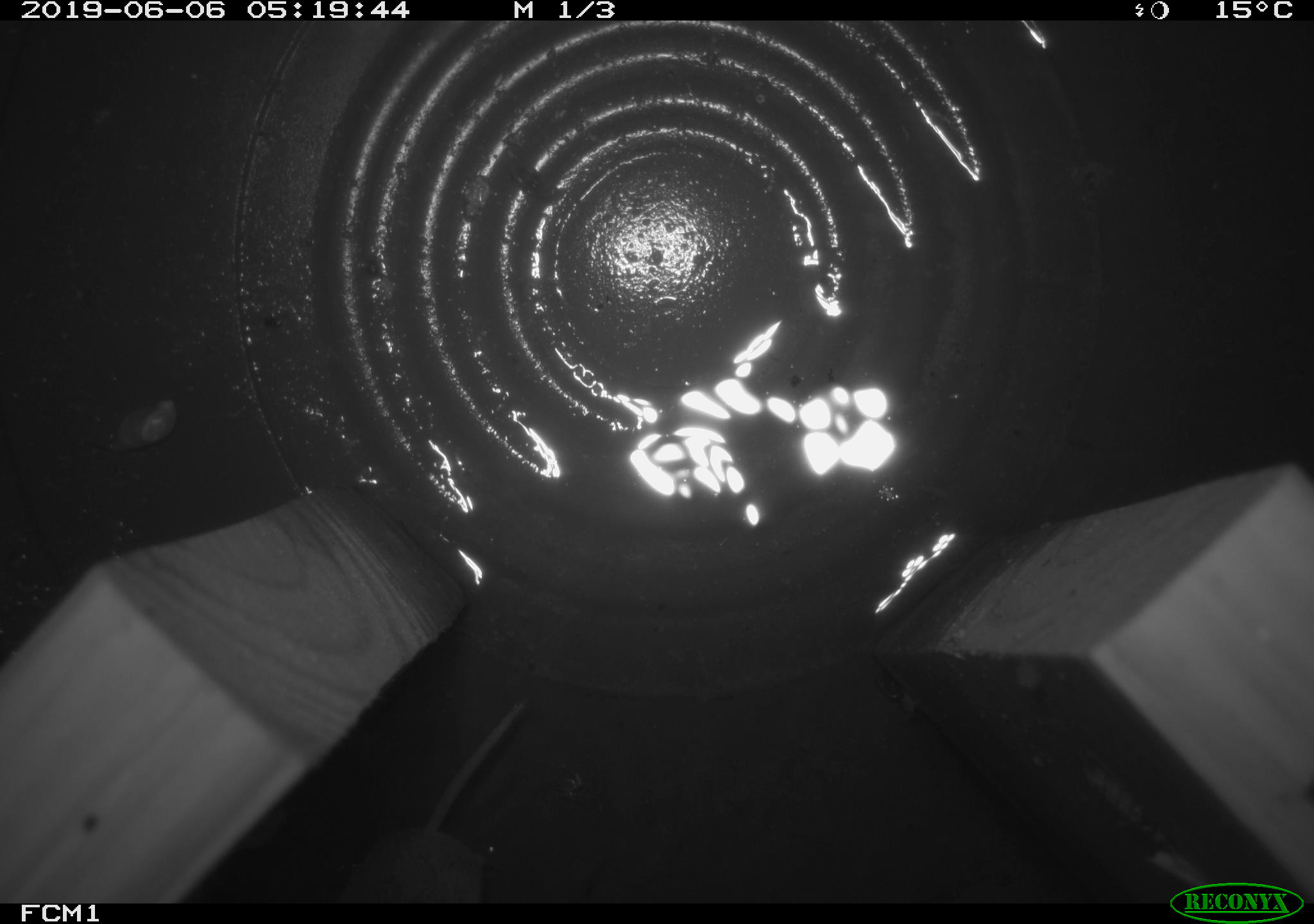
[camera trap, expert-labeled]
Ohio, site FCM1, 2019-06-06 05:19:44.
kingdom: Animalia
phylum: Chordata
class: Mammalia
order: Eulipotyphla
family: Soricidae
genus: Sorex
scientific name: Sorex cinereus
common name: masked shrew